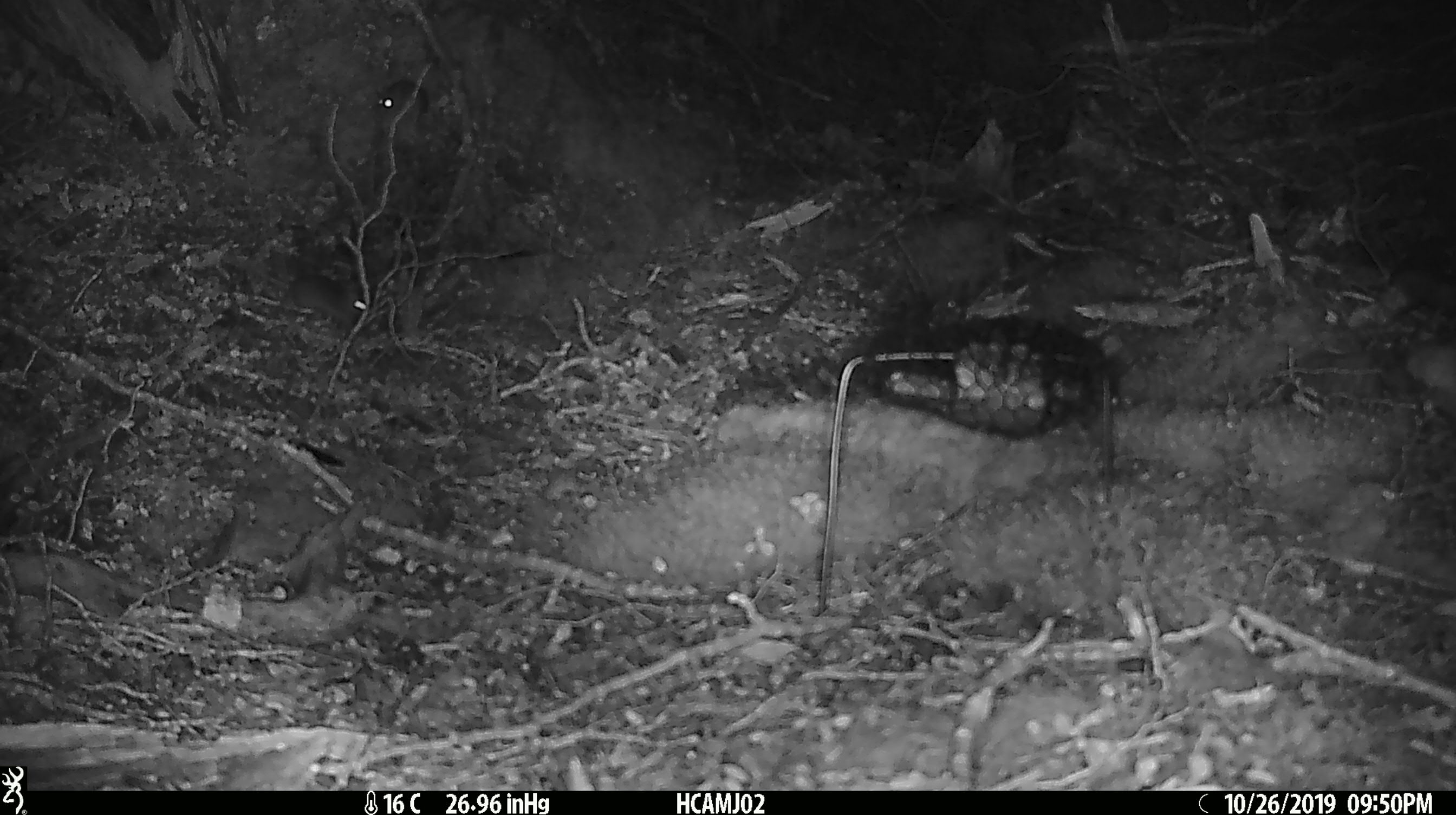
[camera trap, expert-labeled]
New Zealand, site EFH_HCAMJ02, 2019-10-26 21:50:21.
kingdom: Animalia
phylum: Chordata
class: Mammalia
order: Rodentia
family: Muridae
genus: Mus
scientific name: Mus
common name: mouse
Mouse (Mus).